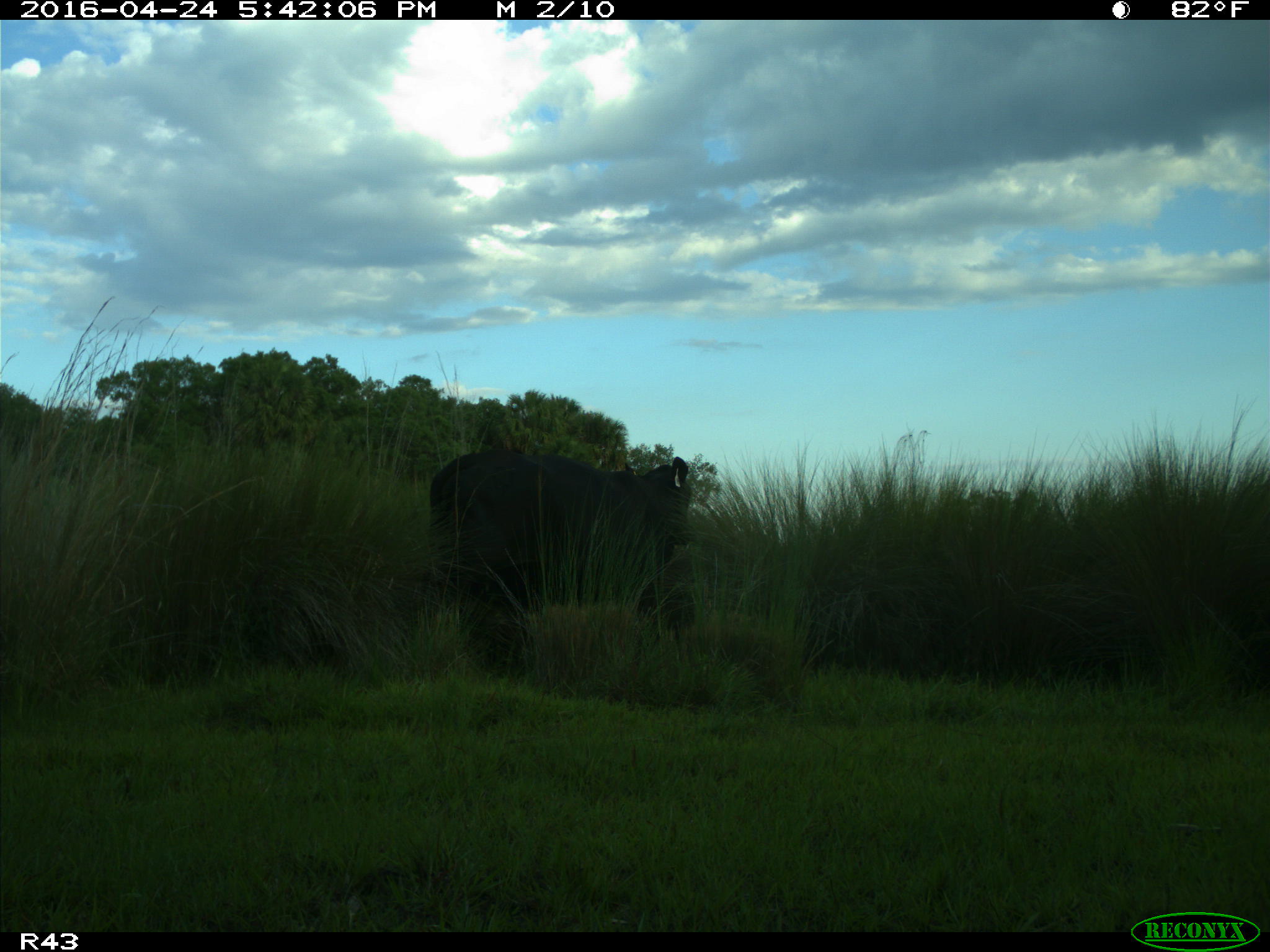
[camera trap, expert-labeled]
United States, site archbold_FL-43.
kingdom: Animalia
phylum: Chordata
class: Mammalia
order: Artiodactyla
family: Bovidae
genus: Bos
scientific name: Bos taurus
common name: domestic cow